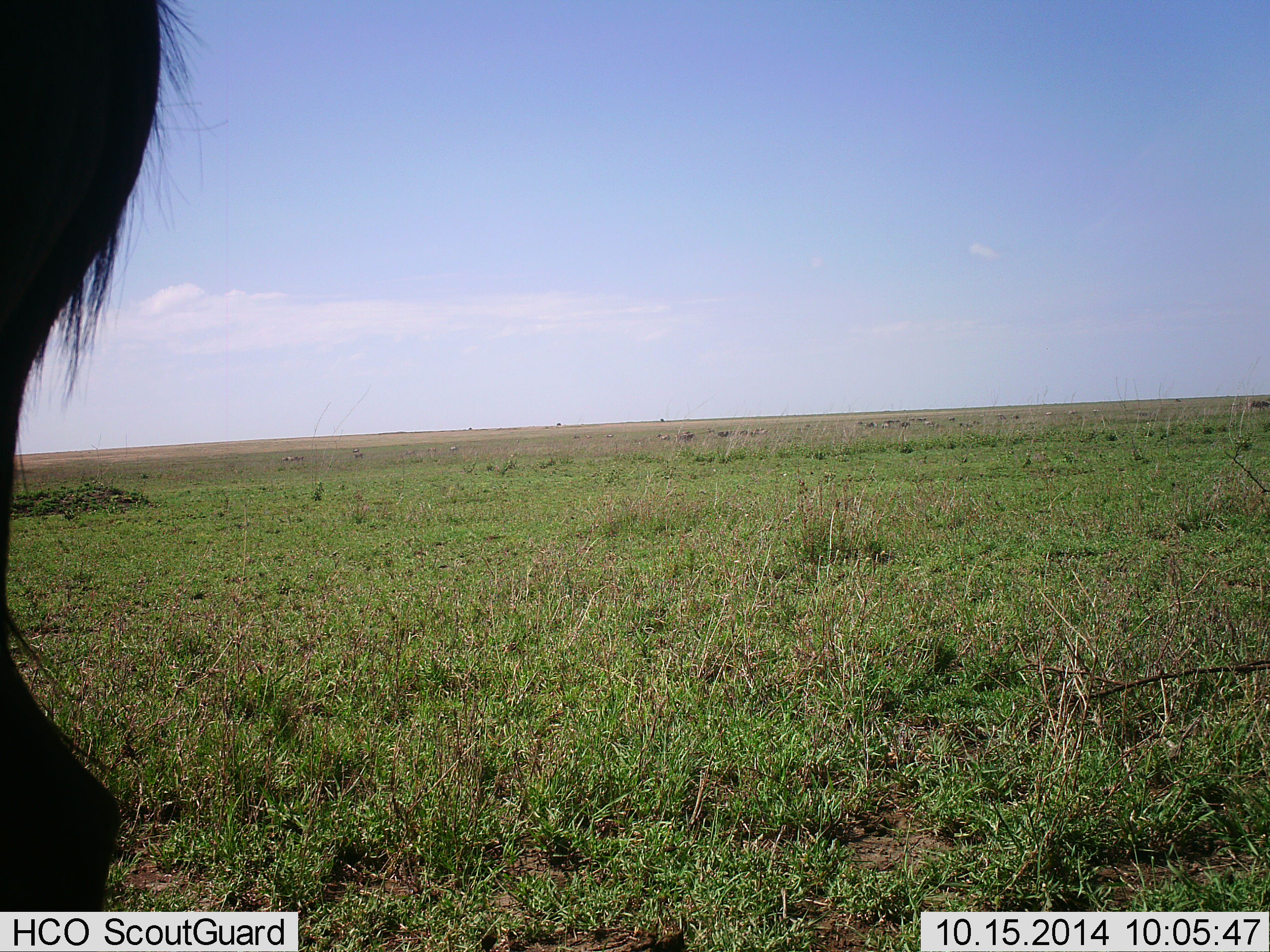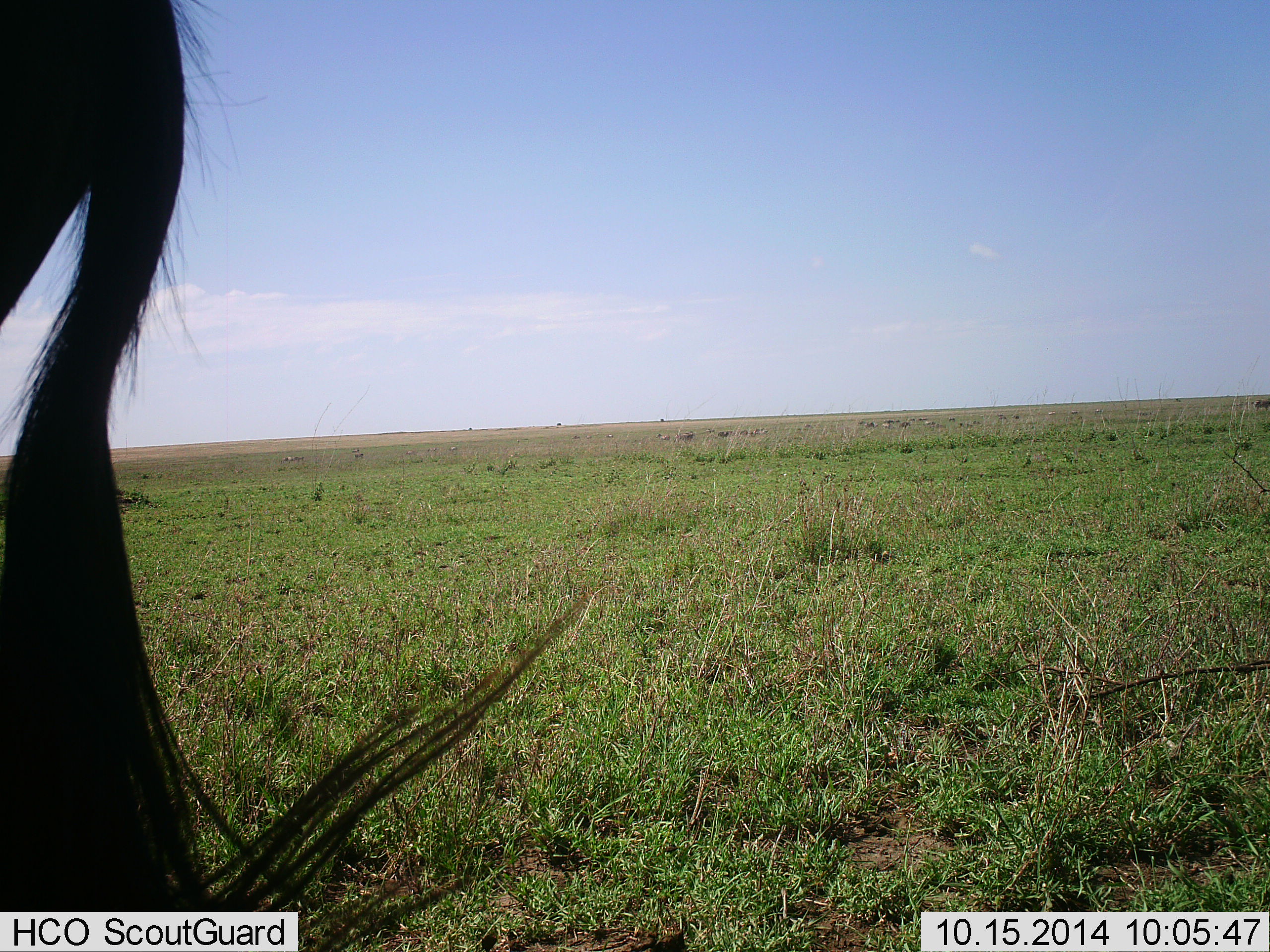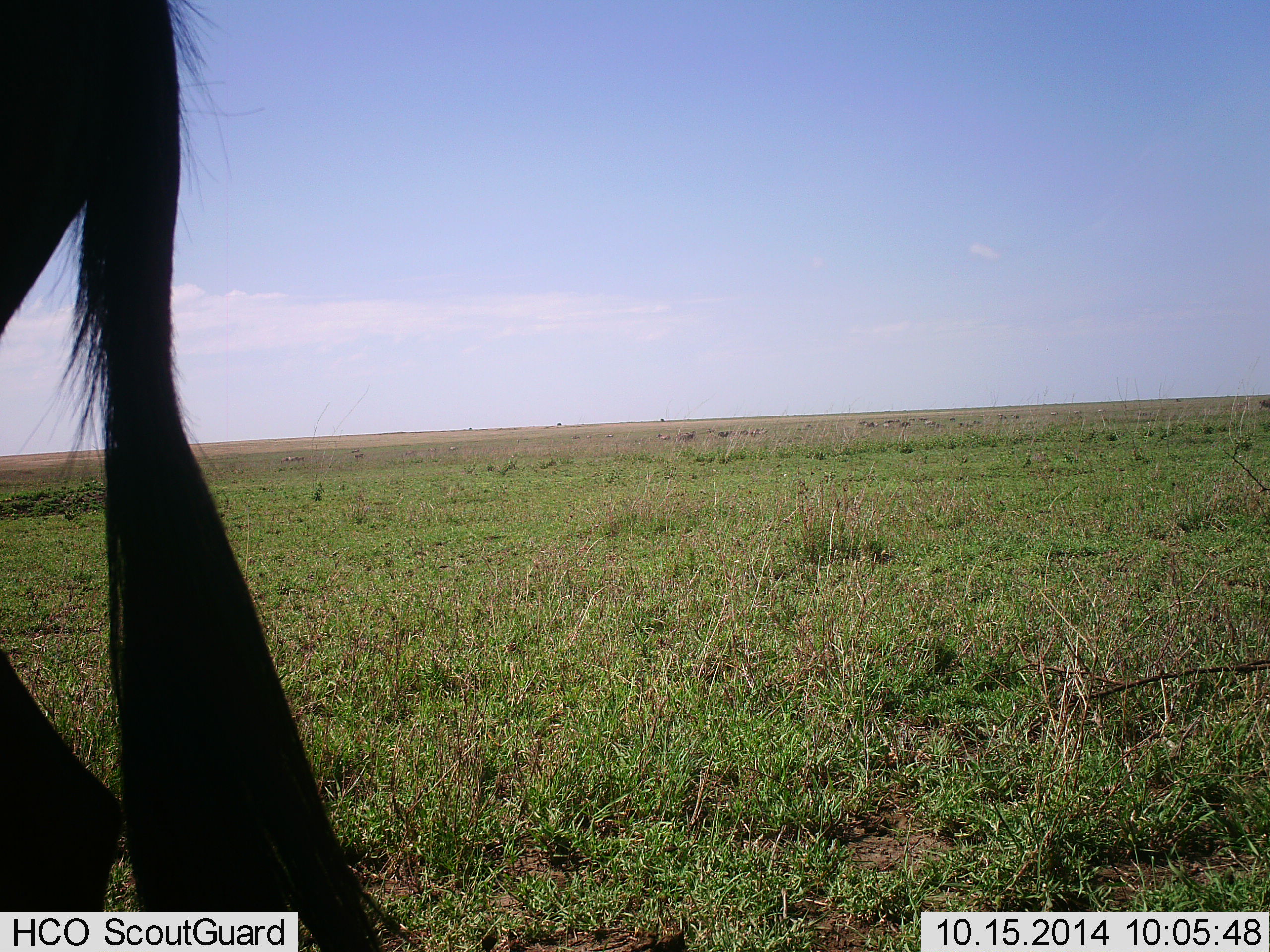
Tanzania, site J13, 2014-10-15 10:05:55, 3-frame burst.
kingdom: Animalia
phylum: Chordata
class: Mammalia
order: Artiodactyla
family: Bovidae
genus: Connochaetes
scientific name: Connochaetes taurinus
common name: blue wildebeest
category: wildebeest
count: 1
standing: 90%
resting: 0%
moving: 20%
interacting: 0%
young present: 0%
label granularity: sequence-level